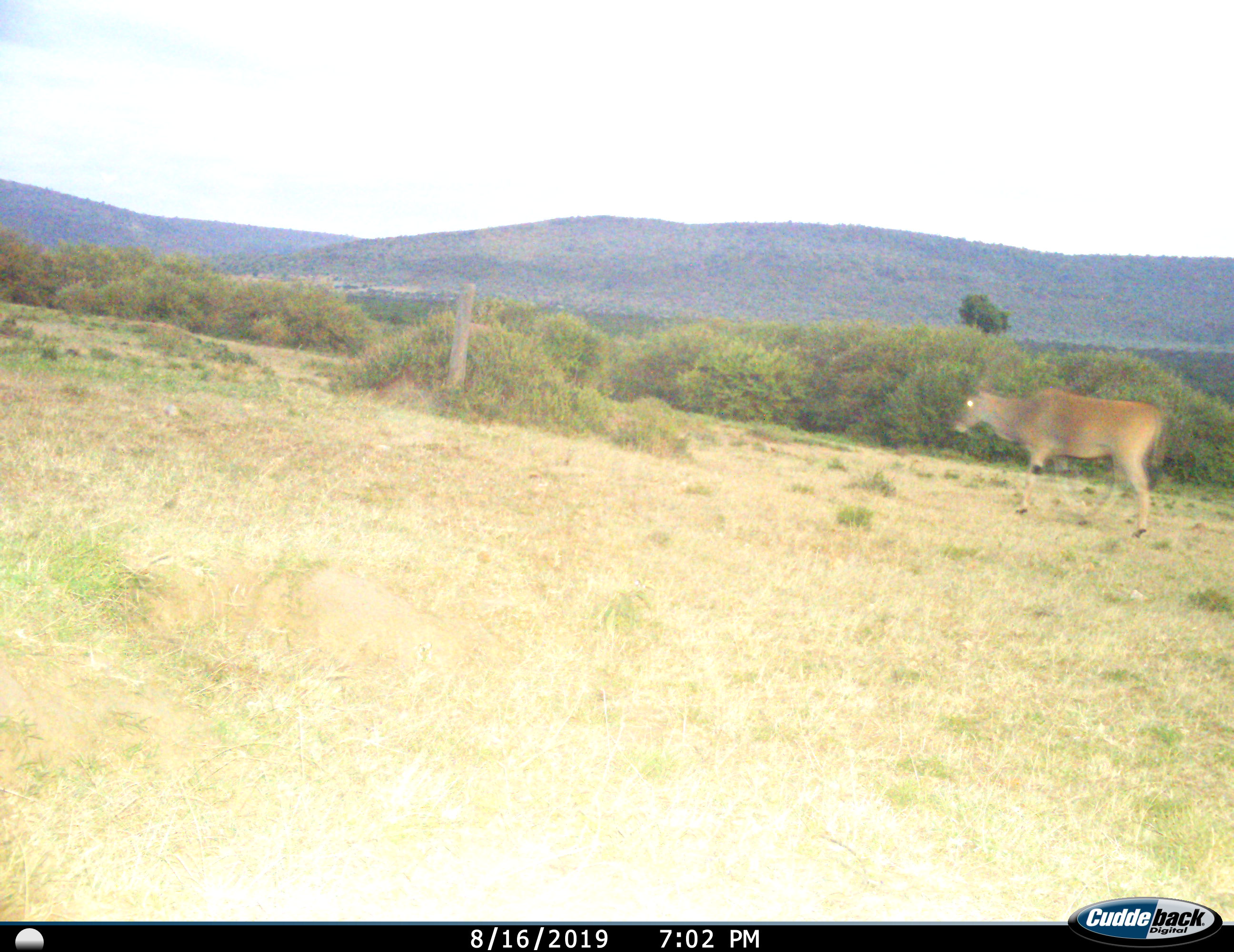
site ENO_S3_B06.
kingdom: Animalia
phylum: Chordata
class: Mammalia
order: Artiodactyla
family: Bovidae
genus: Tragelaphus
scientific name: Tragelaphus oryx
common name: eland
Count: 1.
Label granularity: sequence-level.